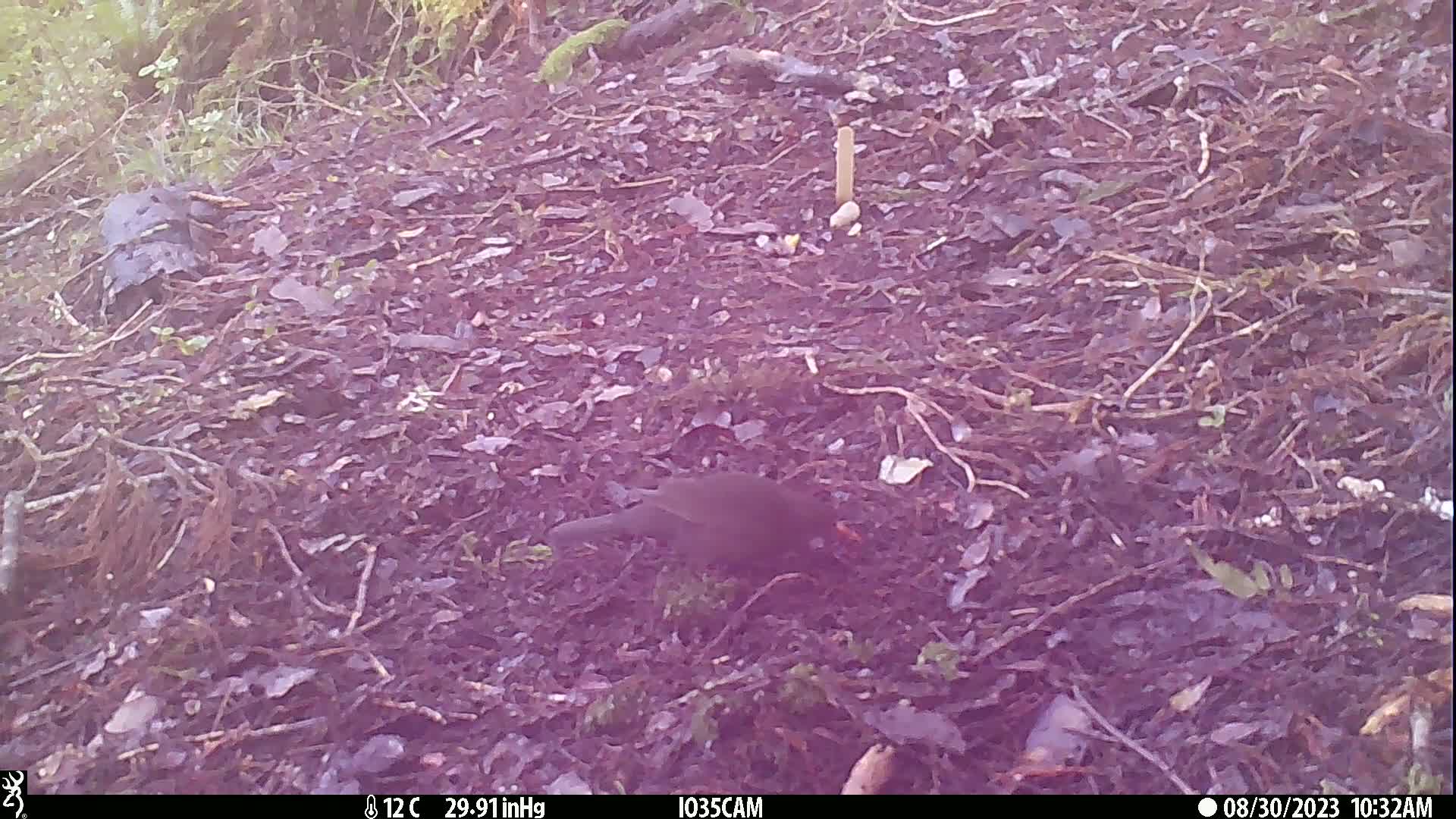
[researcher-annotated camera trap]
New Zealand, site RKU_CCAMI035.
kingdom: Animalia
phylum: Chordata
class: Aves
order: Passeriformes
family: Turdidae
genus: Turdus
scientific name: Turdus merula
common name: eurasian blackbird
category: blackbird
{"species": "blackbird (eurasian blackbird) (Turdus merula)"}